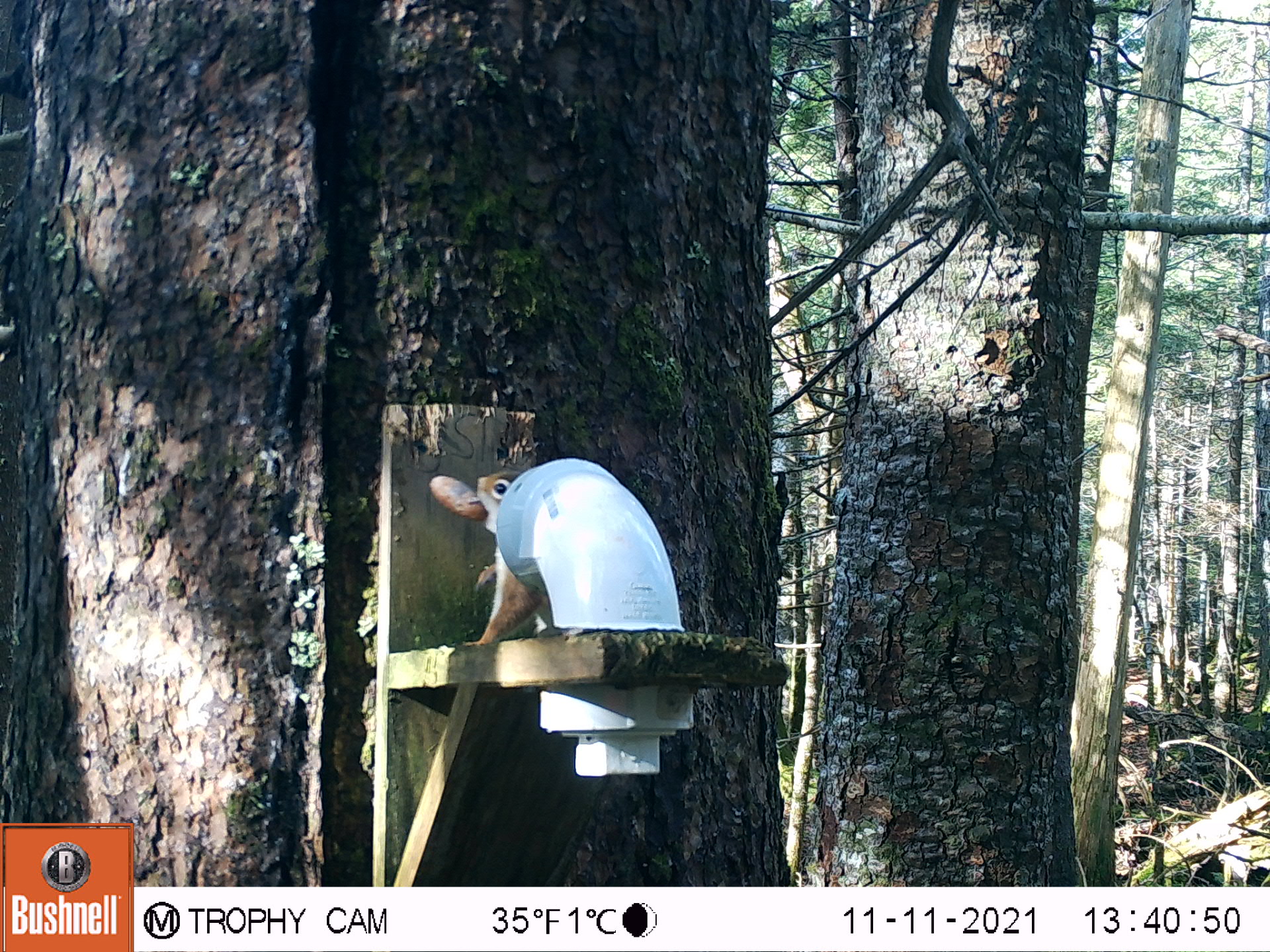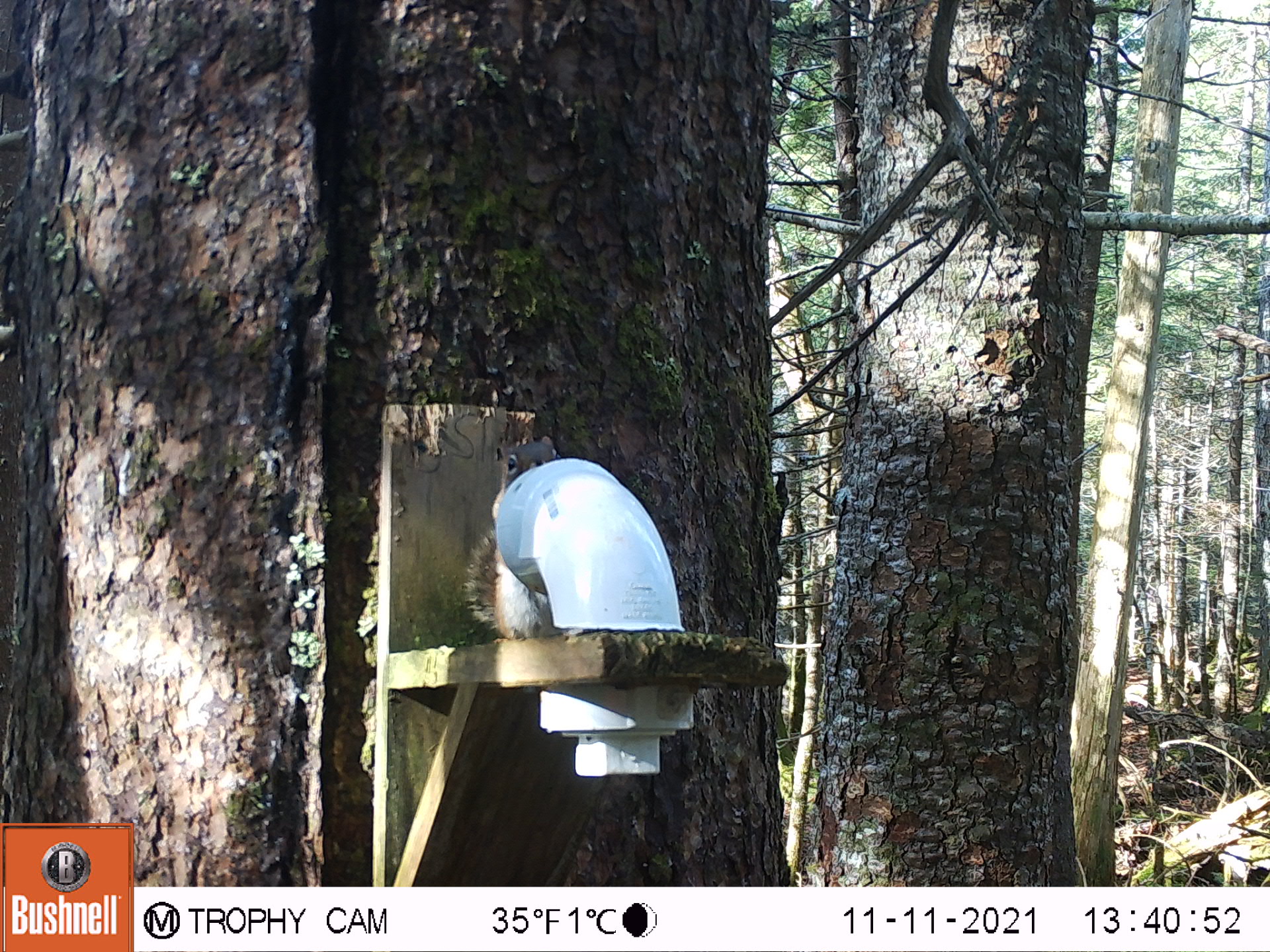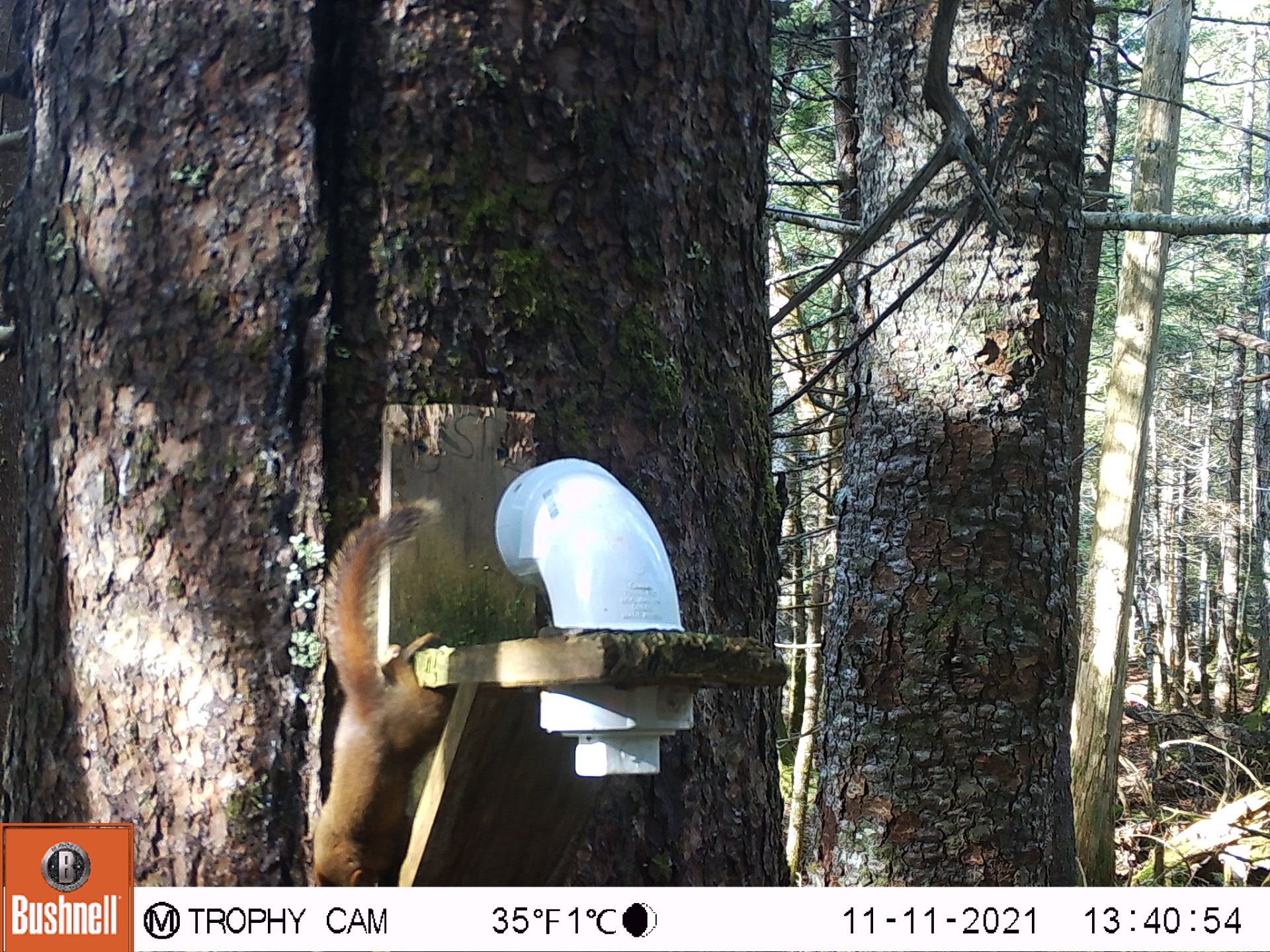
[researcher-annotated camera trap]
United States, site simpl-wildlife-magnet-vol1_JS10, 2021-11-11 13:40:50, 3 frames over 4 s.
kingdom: Animalia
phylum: Chordata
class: Mammalia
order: Rodentia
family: Sciuridae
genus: Tamiasciurus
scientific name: Tamiasciurus hudsonicus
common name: red squirrel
Red squirrel (Tamiasciurus hudsonicus).